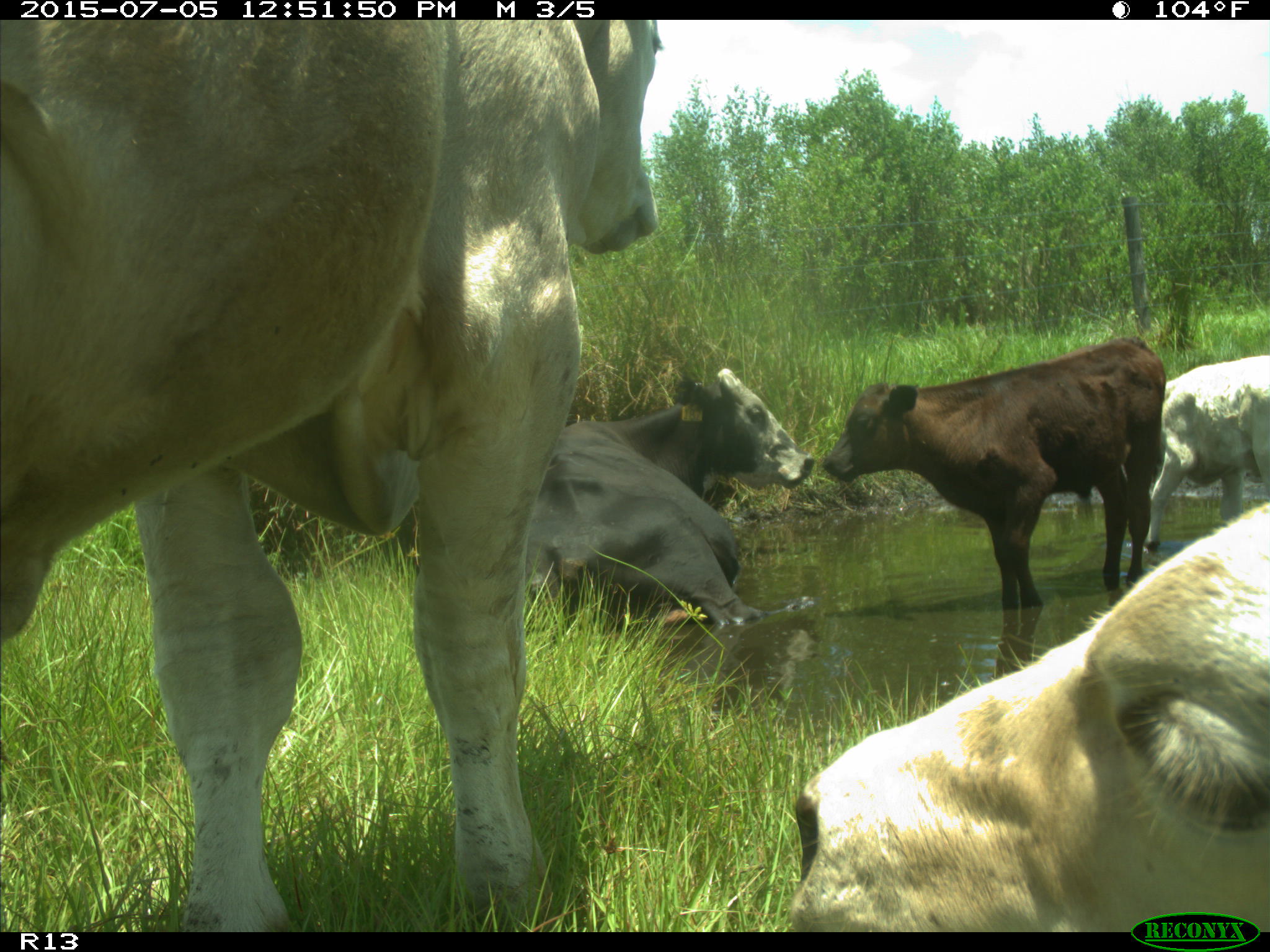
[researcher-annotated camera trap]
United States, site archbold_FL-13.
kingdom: Animalia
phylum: Chordata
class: Mammalia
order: Artiodactyla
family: Bovidae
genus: Bos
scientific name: Bos taurus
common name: domestic cow